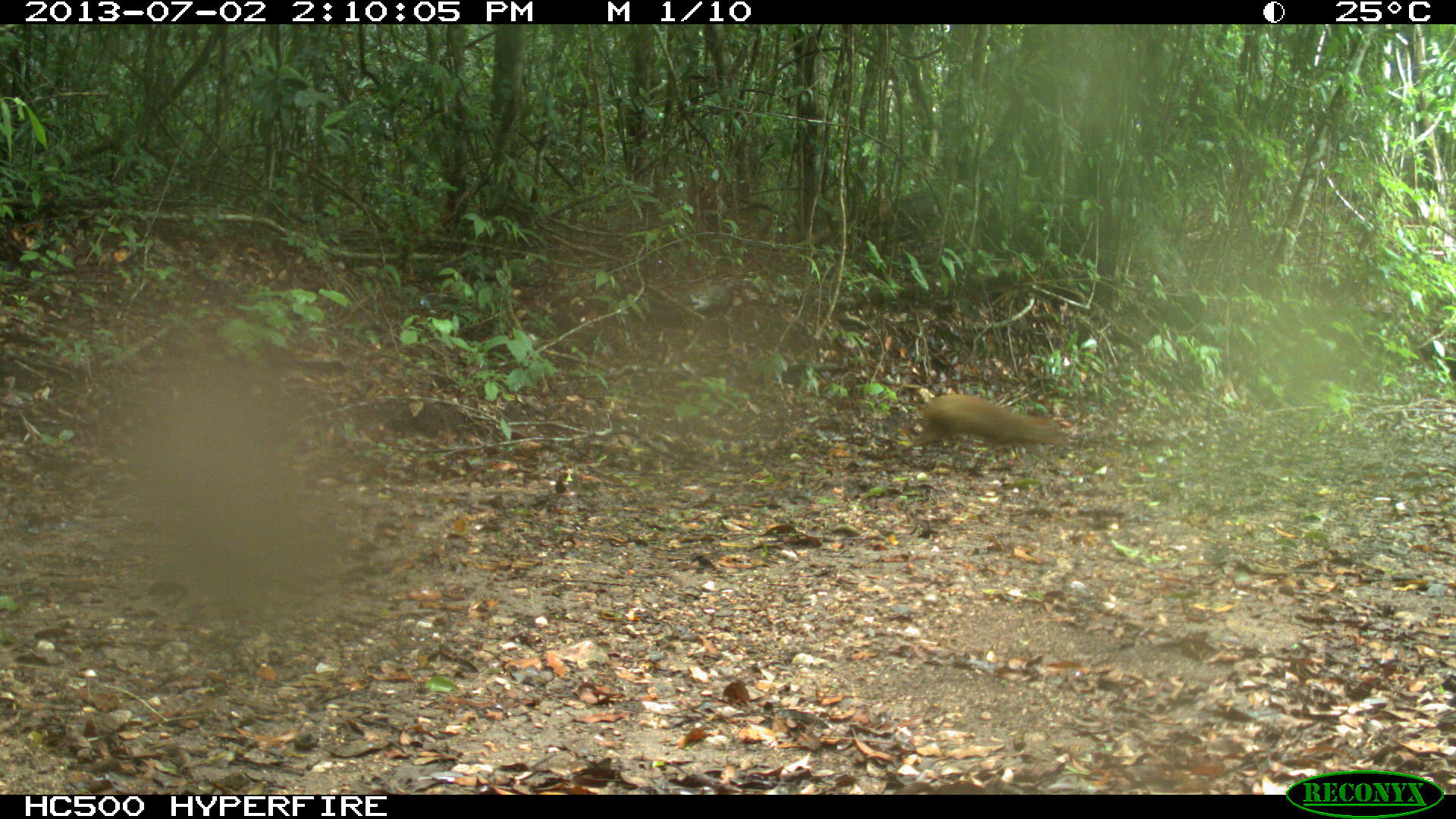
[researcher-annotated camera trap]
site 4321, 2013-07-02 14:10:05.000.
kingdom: Animalia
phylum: Chordata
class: Mammalia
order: Rodentia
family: Dasyproctidae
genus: Dasyprocta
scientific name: Dasyprocta punctata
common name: central american agouti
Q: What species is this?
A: Dasyprocta punctata (central american agouti).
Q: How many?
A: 1.